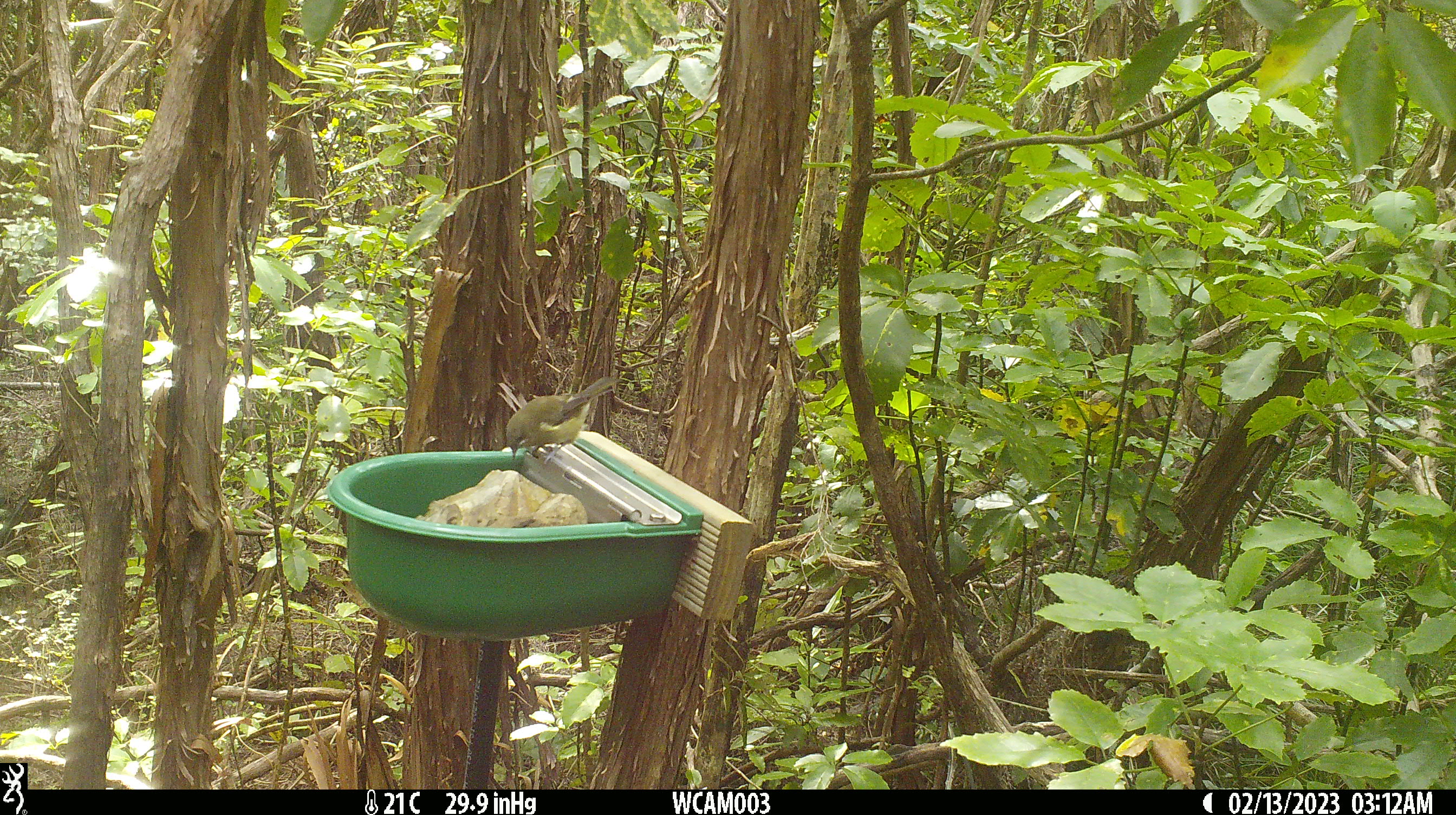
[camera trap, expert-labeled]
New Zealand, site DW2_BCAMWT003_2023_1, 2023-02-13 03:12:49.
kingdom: Animalia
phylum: Chordata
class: Aves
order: Passeriformes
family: Meliphagidae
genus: Anthornis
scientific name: Anthornis melanura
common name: new zealand bellbird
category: bellbird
Bellbird (new zealand bellbird) (Anthornis melanura).